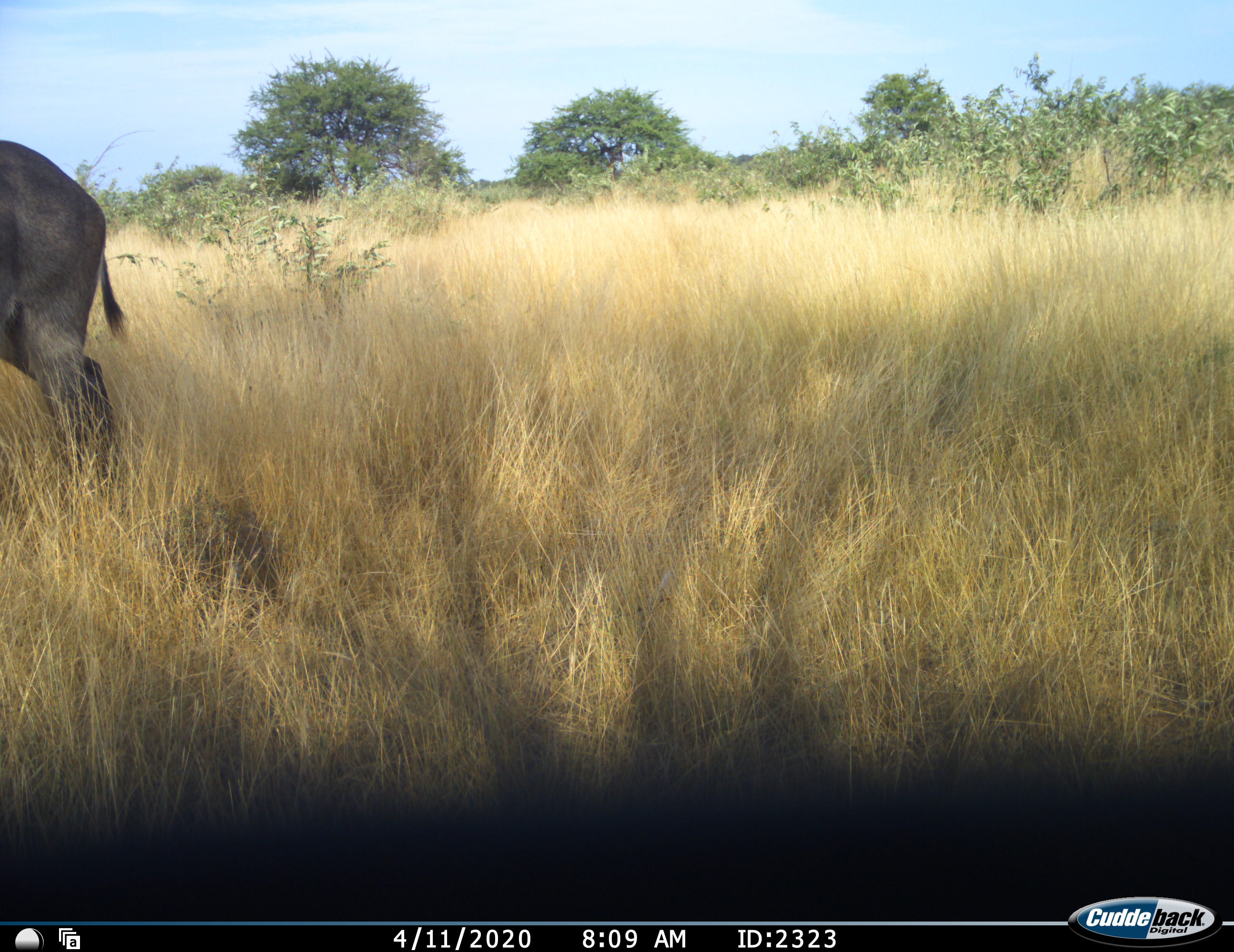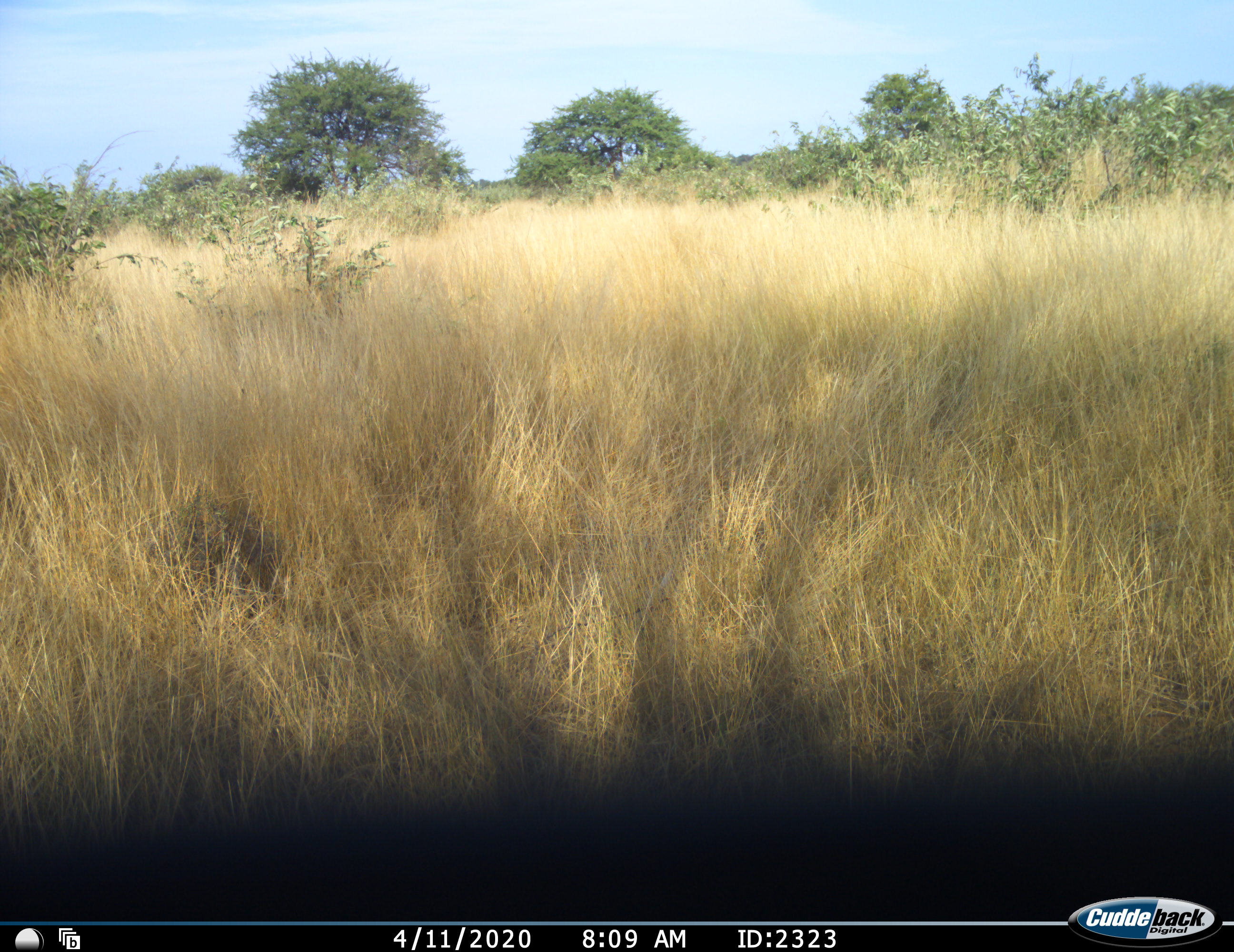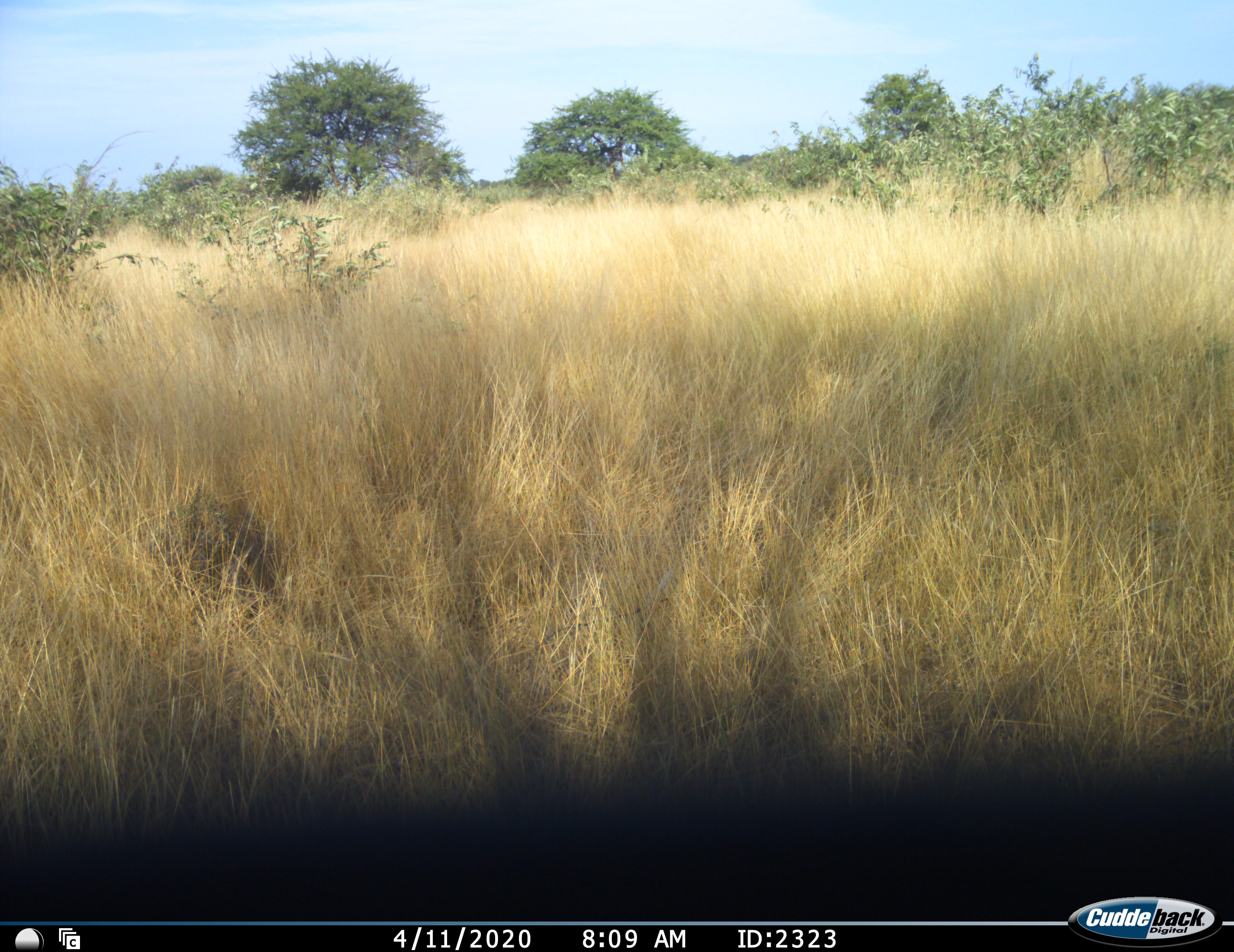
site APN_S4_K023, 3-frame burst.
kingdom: Animalia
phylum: Chordata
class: Mammalia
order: Artiodactyla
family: Bovidae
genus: Syncerus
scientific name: Syncerus caffer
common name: african buffalo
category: buffalo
Buffalo (african buffalo) (Syncerus caffer), count 1. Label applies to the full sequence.